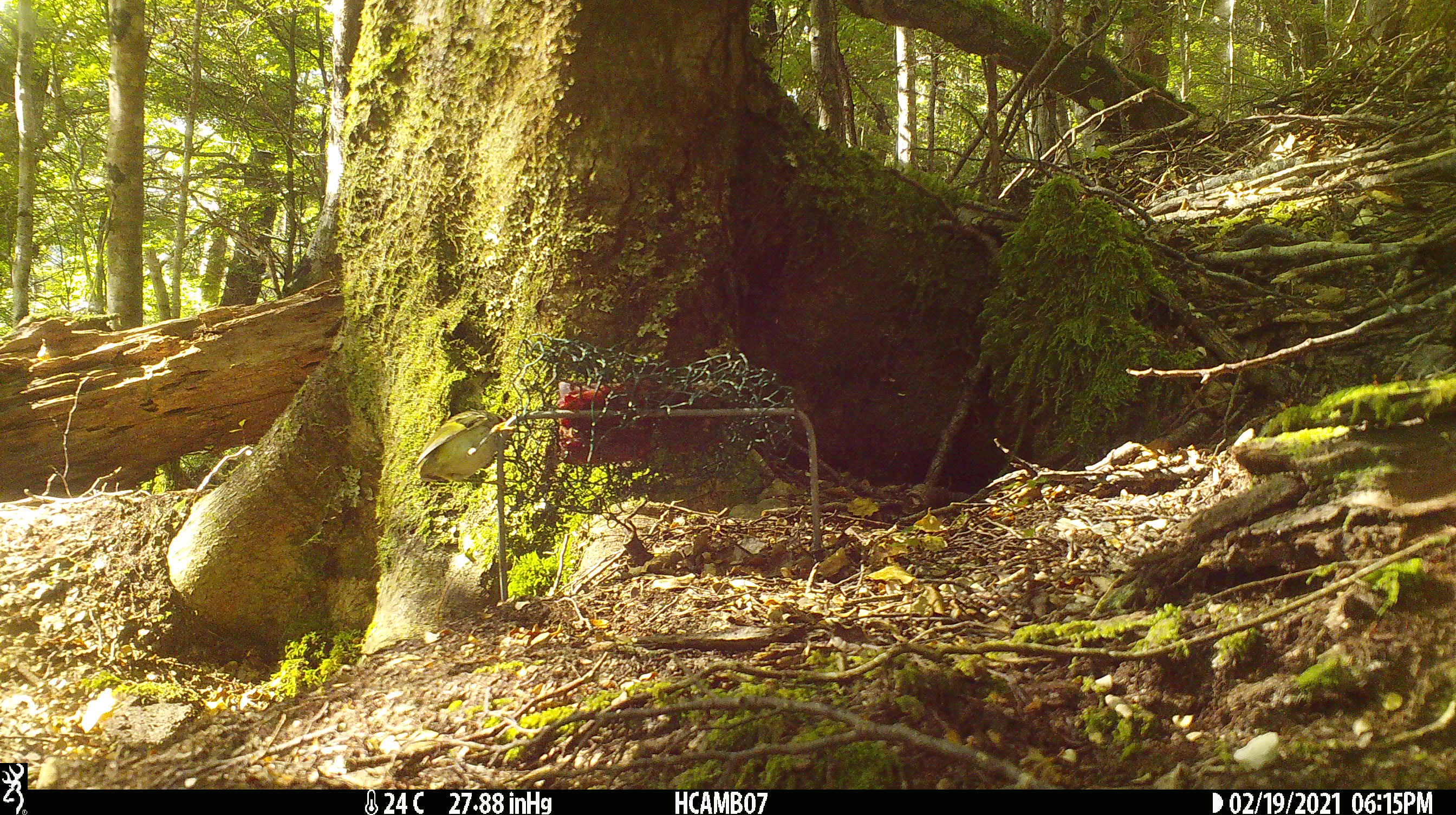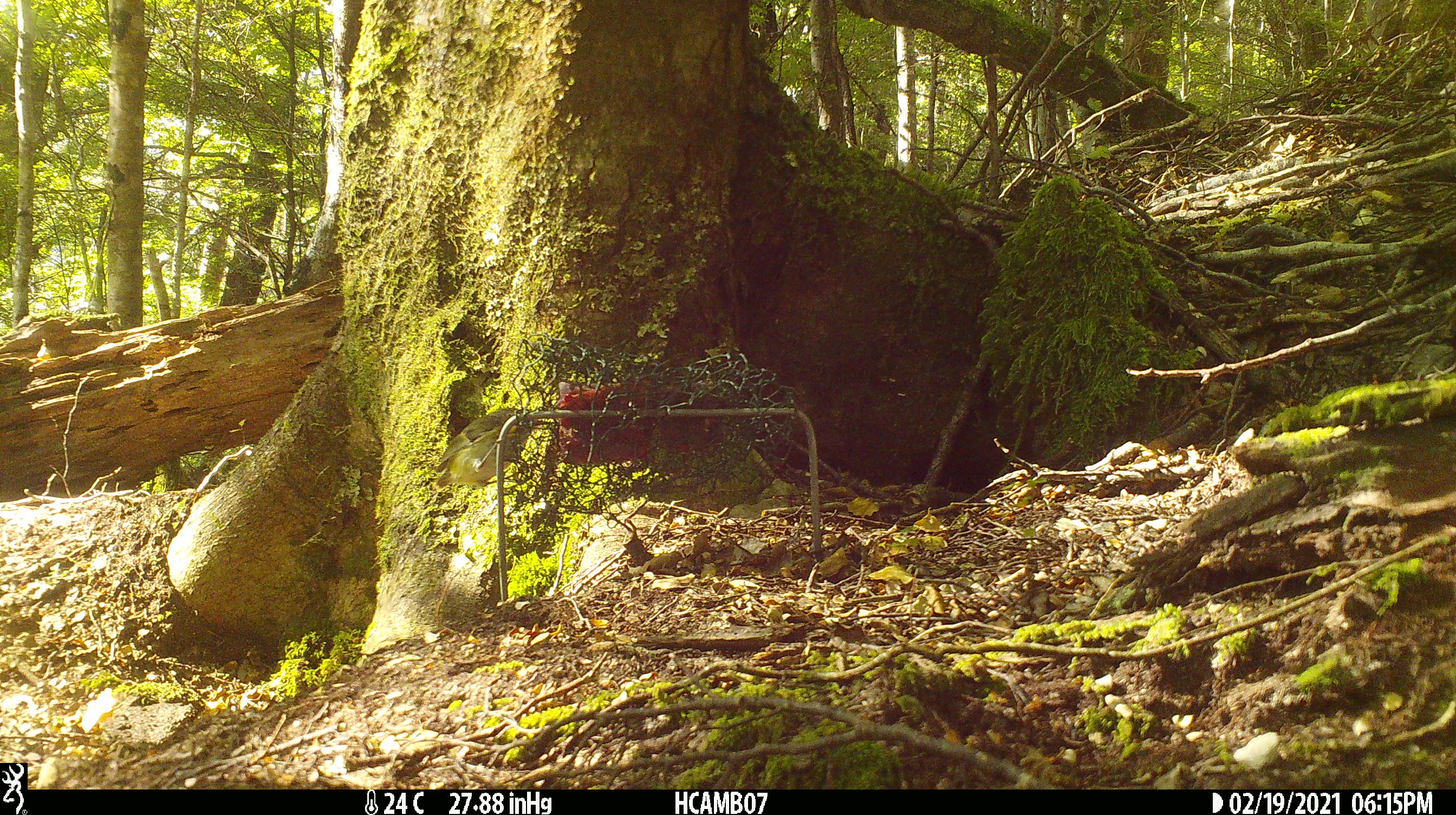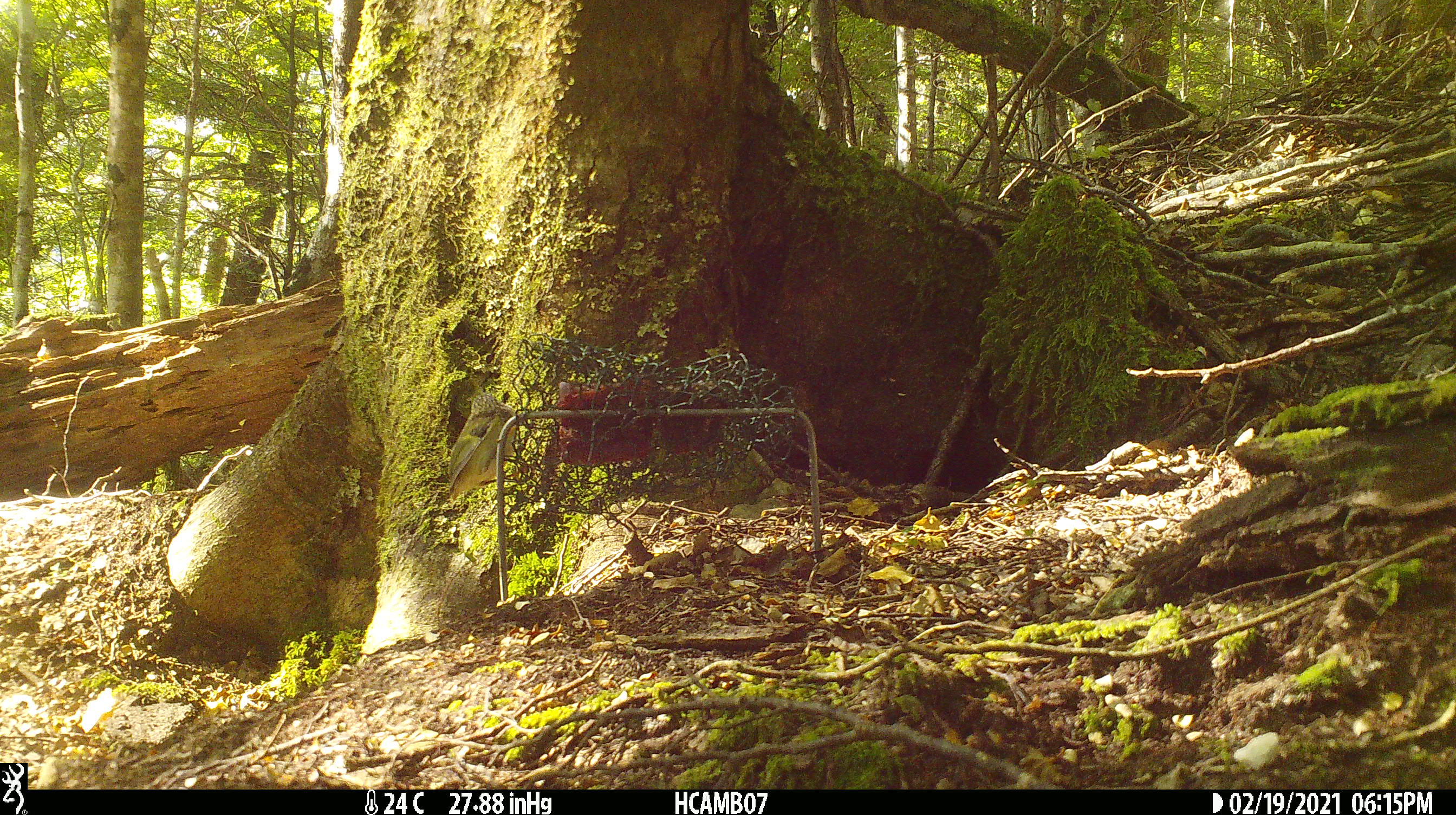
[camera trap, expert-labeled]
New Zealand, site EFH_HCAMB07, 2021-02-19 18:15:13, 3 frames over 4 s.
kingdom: Animalia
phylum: Chordata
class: Aves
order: Passeriformes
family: Acanthisittidae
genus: Acanthisitta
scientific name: Acanthisitta chloris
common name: rifleman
Rifleman (Acanthisitta chloris).